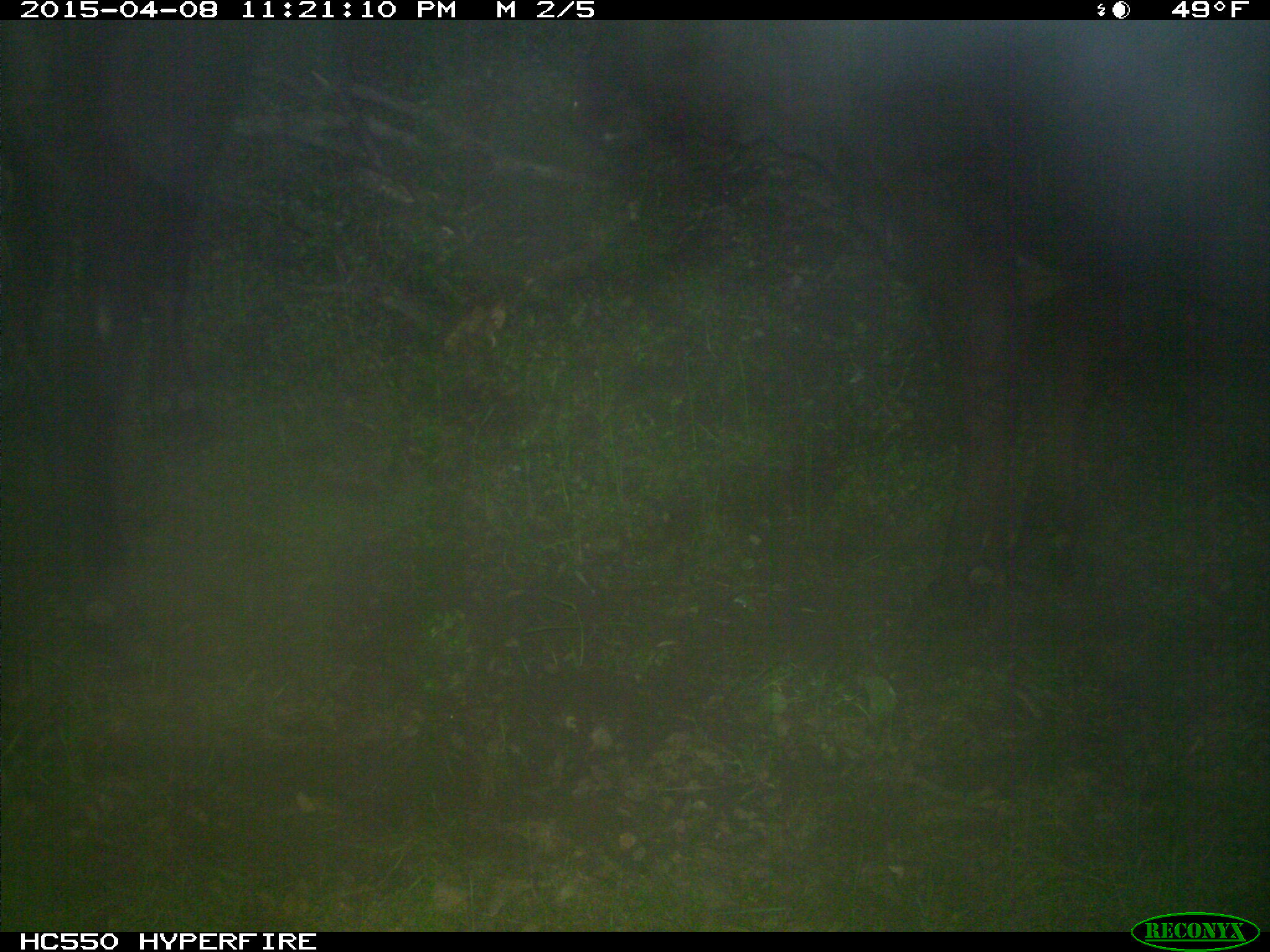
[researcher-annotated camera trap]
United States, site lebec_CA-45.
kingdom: Animalia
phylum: Chordata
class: Mammalia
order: Artiodactyla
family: Bovidae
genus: Bos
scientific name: Bos taurus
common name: domestic cow